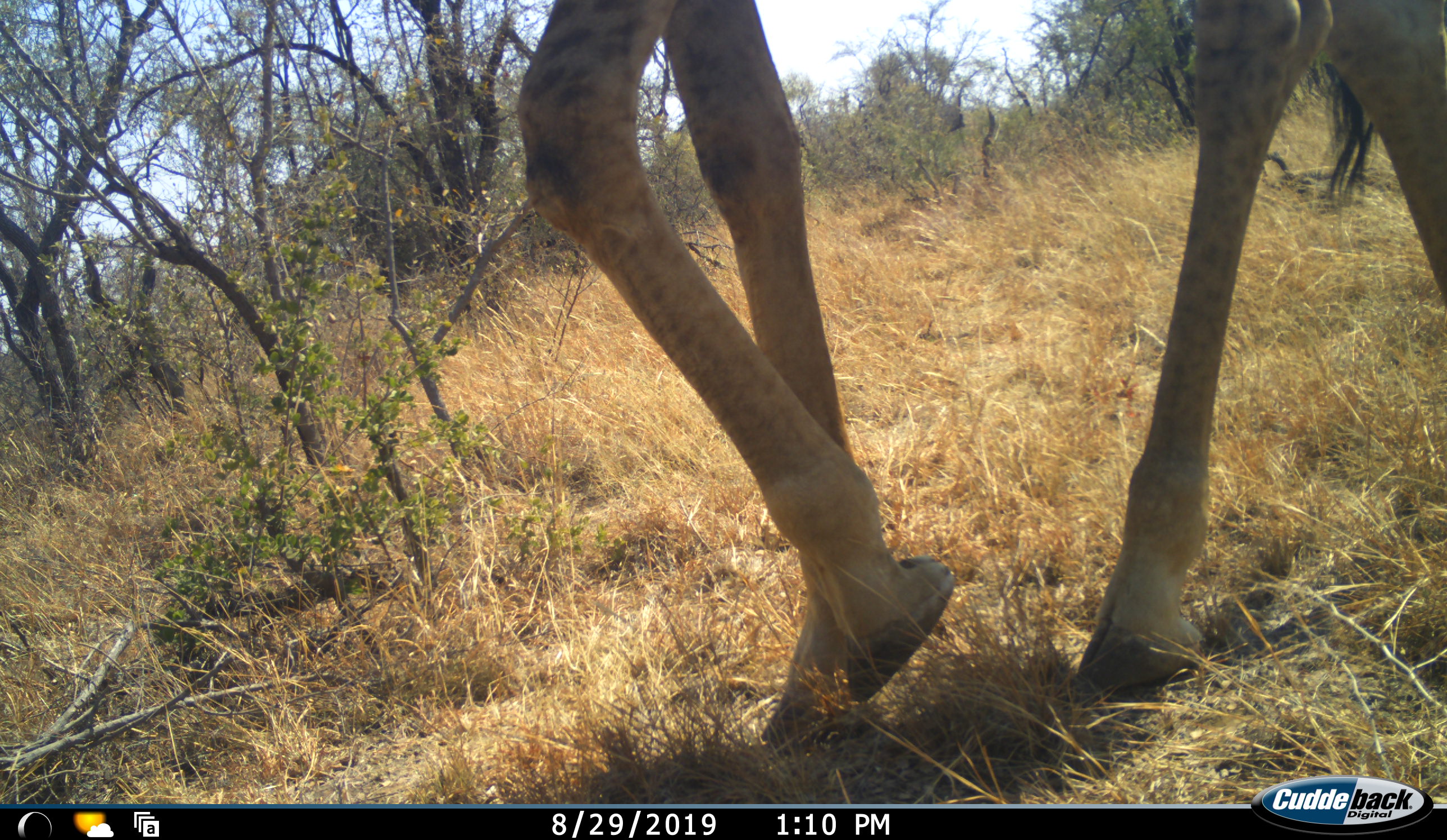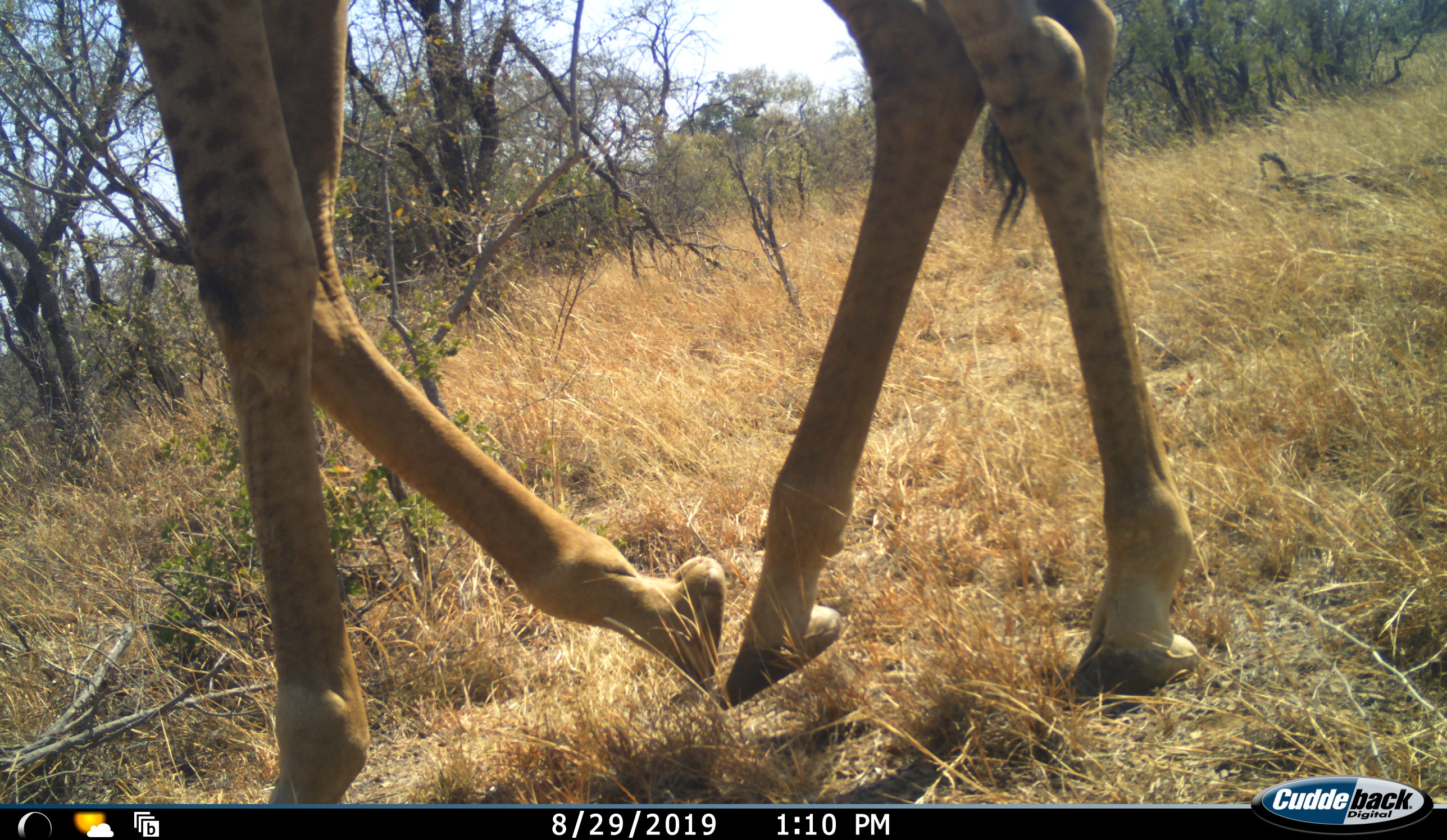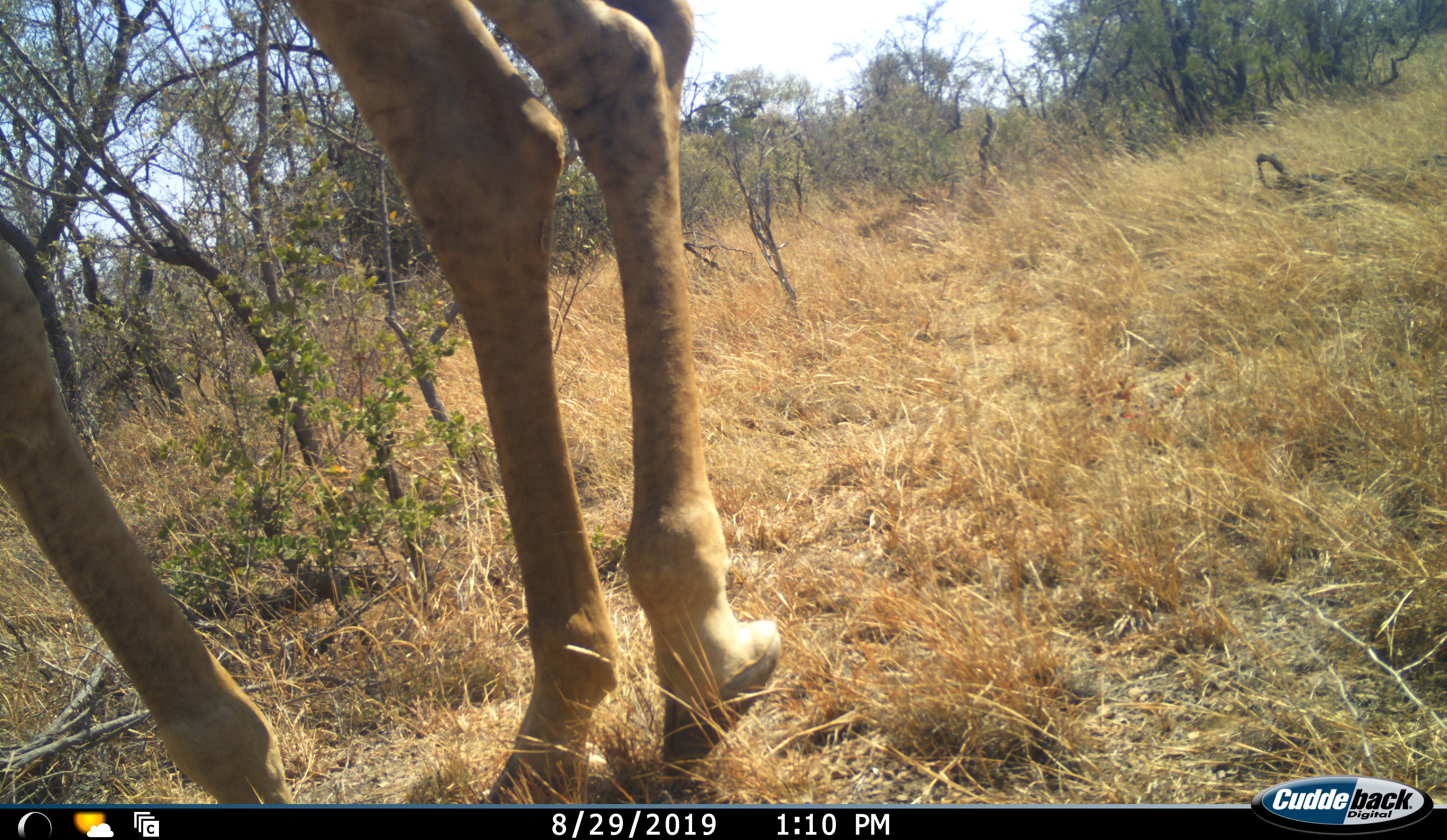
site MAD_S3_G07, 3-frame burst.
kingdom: Animalia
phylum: Chordata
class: Mammalia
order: Artiodactyla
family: Giraffidae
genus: Giraffa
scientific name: Giraffa camelopardalis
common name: giraffe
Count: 1.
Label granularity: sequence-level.